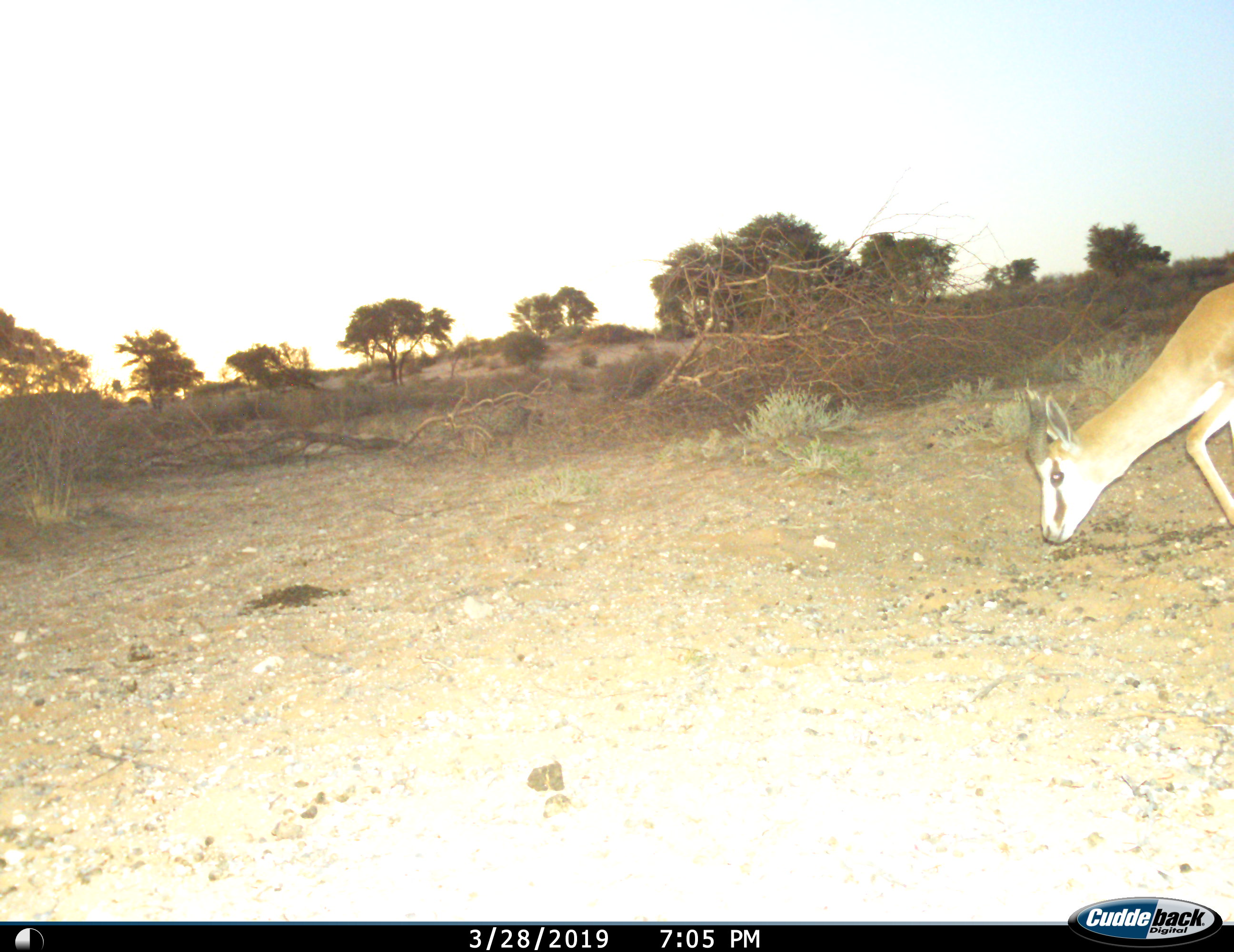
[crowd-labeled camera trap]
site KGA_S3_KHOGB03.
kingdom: Animalia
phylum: Chordata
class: Mammalia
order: Artiodactyla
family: Bovidae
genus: Antidorcas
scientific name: Antidorcas marsupialis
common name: springbok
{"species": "springbok (Antidorcas marsupialis)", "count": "1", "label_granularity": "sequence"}